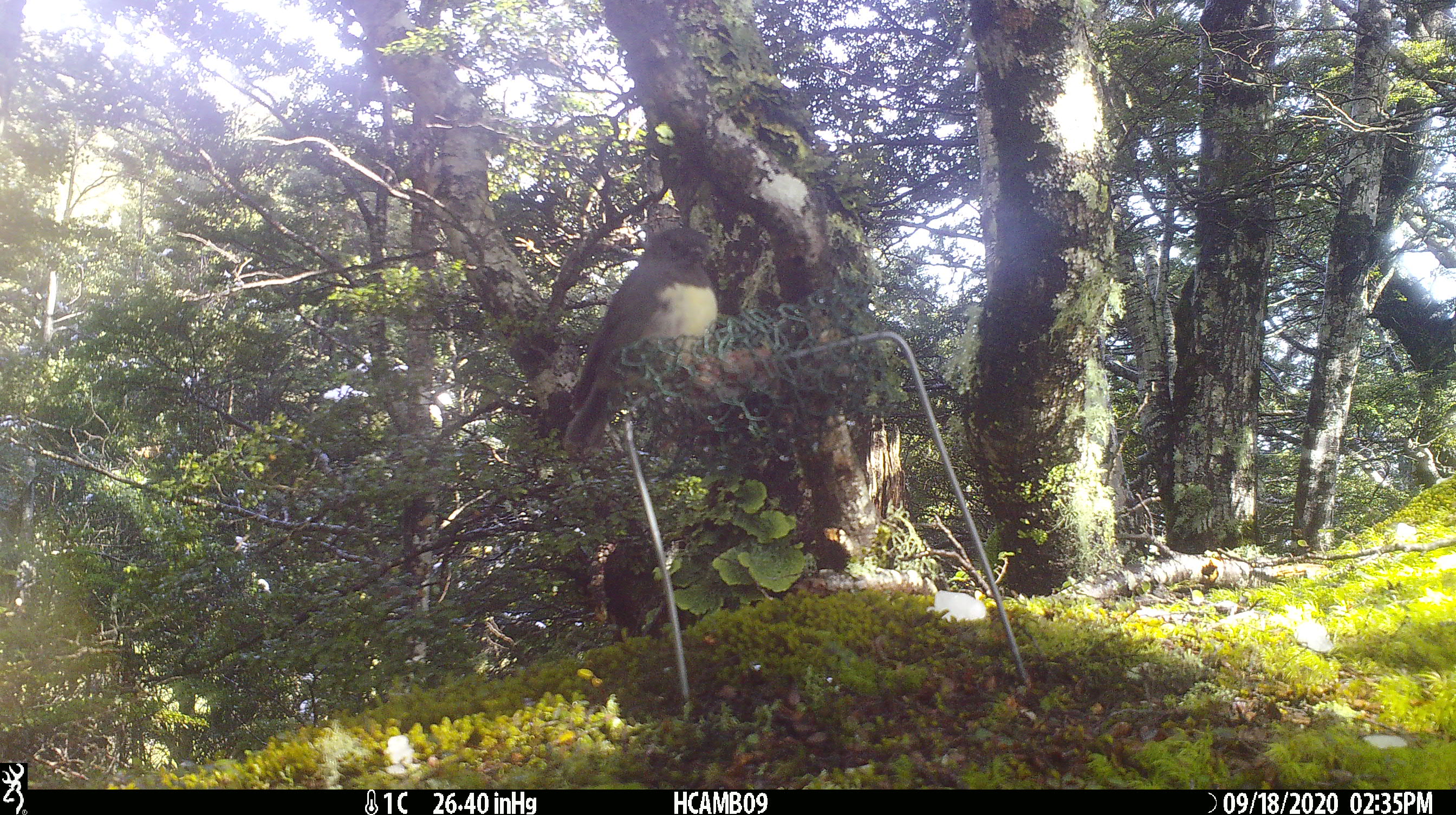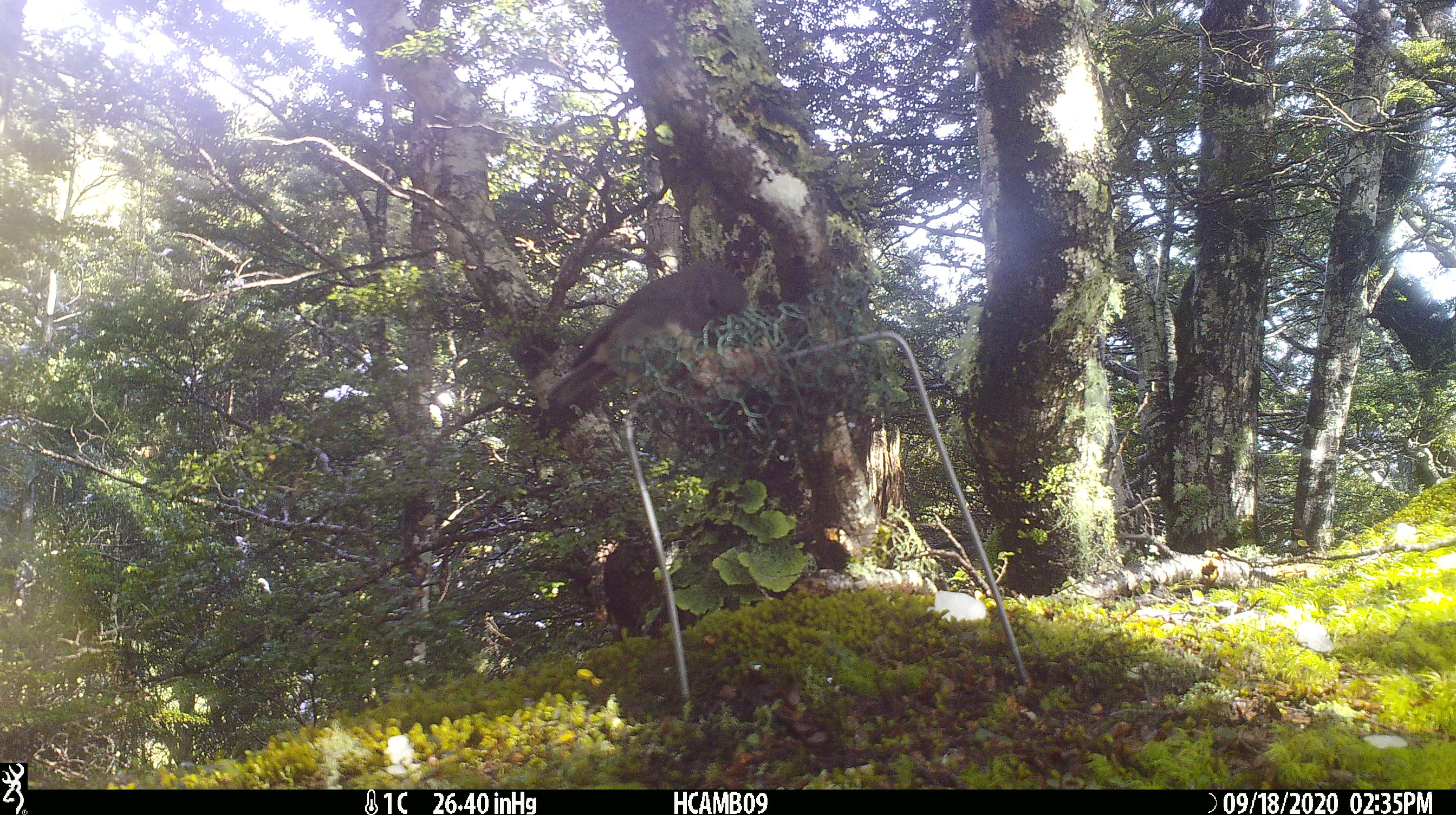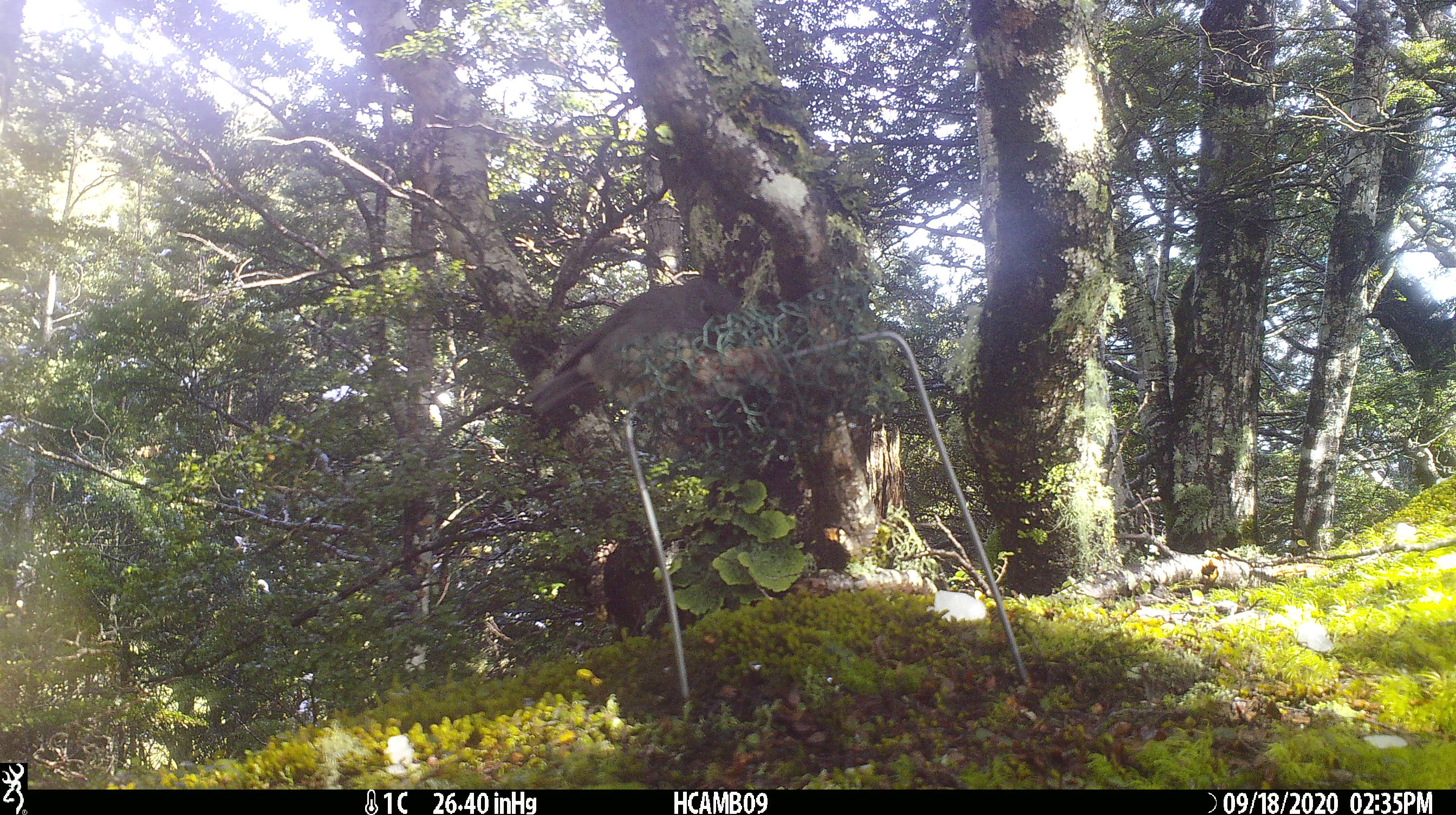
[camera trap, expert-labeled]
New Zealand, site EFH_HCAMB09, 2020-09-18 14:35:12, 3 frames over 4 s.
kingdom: Animalia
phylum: Chordata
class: Aves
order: Passeriformes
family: Petroicidae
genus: Petroica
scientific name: Petroica australis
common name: new zealand robin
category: robin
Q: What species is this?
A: Robin (new zealand robin) (Petroica australis).